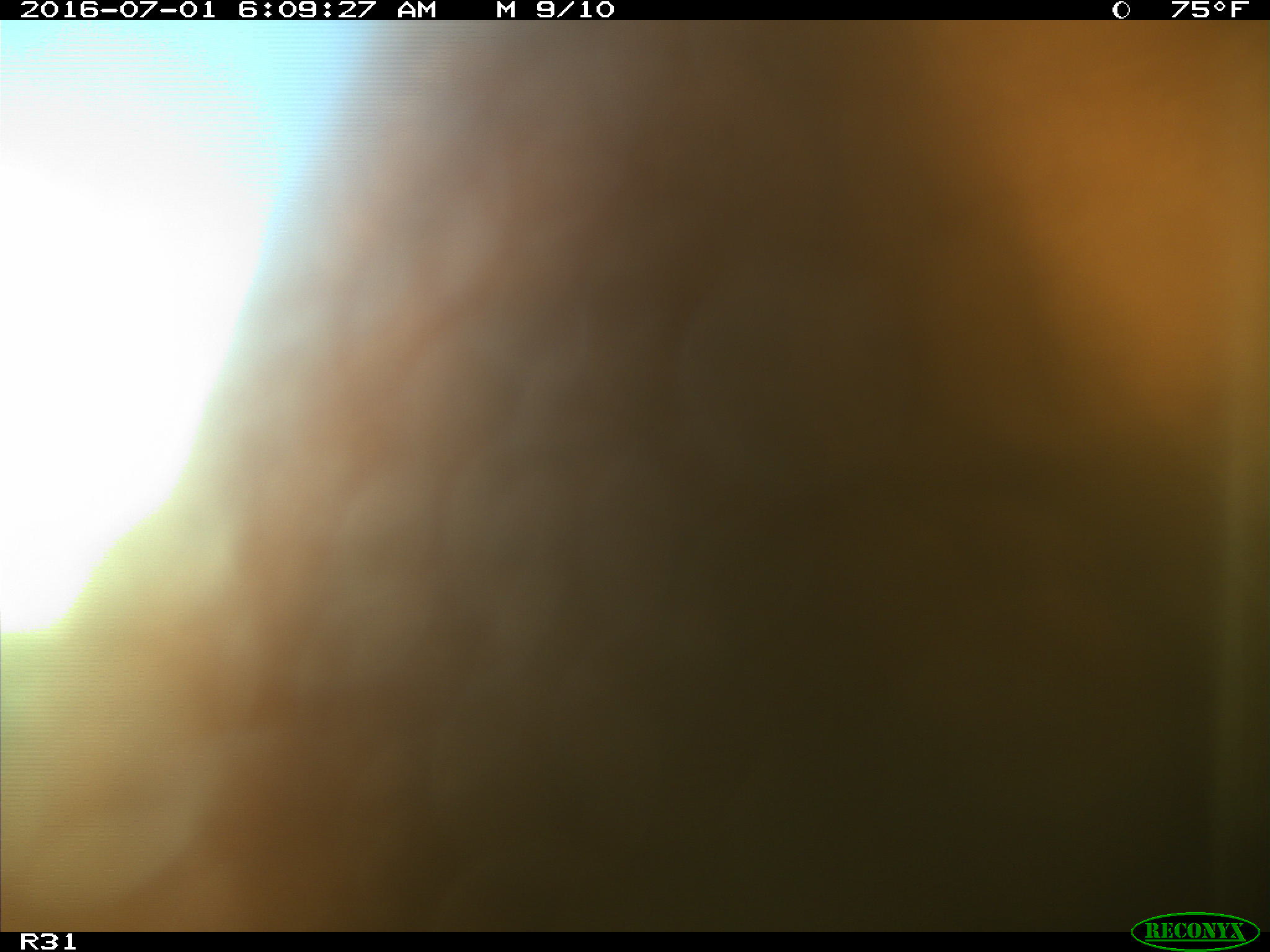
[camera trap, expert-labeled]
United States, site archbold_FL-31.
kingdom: Animalia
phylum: Chordata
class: Mammalia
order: Artiodactyla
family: Bovidae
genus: Bos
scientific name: Bos taurus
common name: domestic cow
Bos taurus (domestic cow).